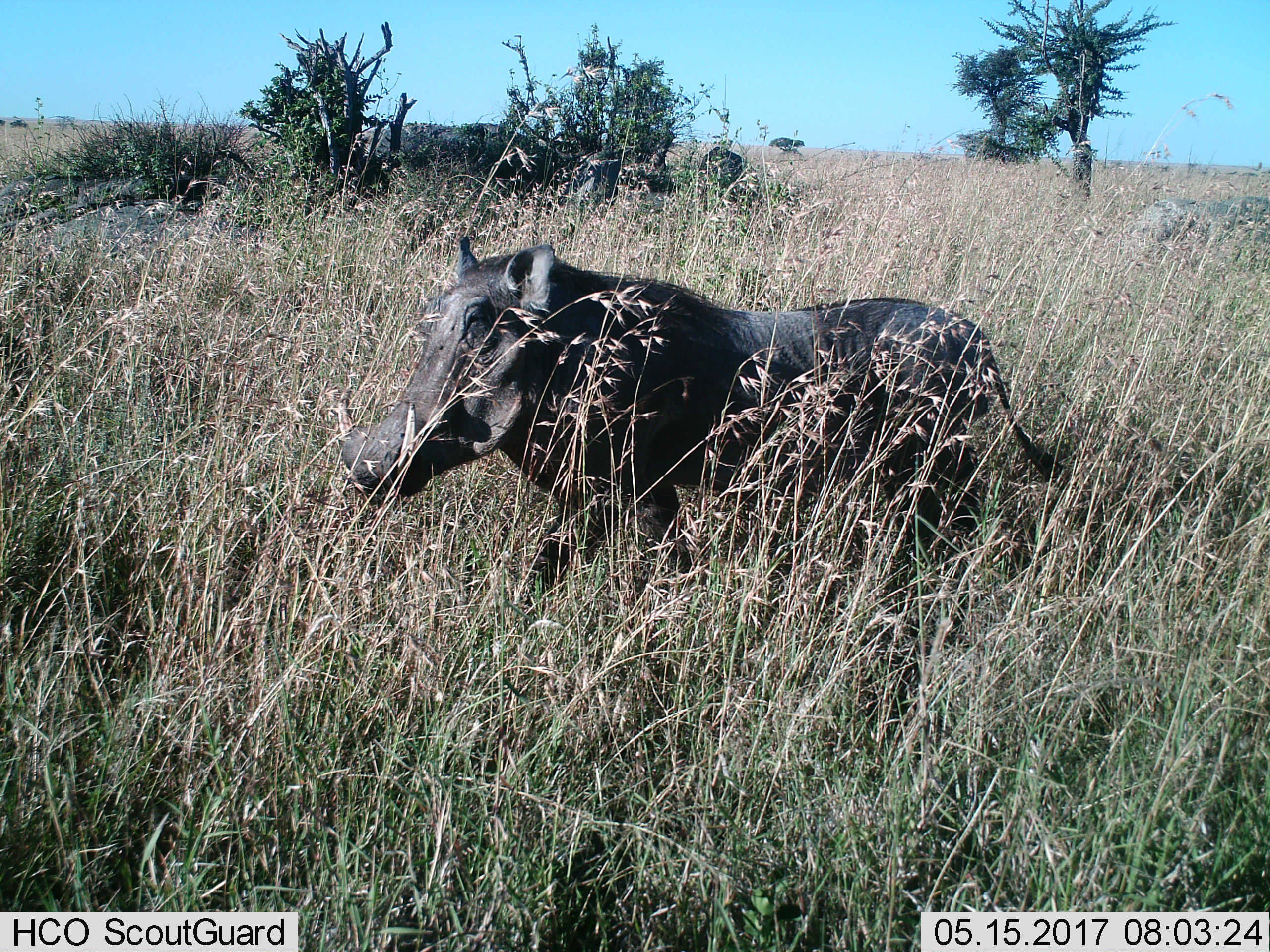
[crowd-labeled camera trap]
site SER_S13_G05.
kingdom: Animalia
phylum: Chordata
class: Mammalia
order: Artiodactyla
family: Suidae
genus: Phacochoerus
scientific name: Phacochoerus africanus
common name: warthog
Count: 1.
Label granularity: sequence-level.